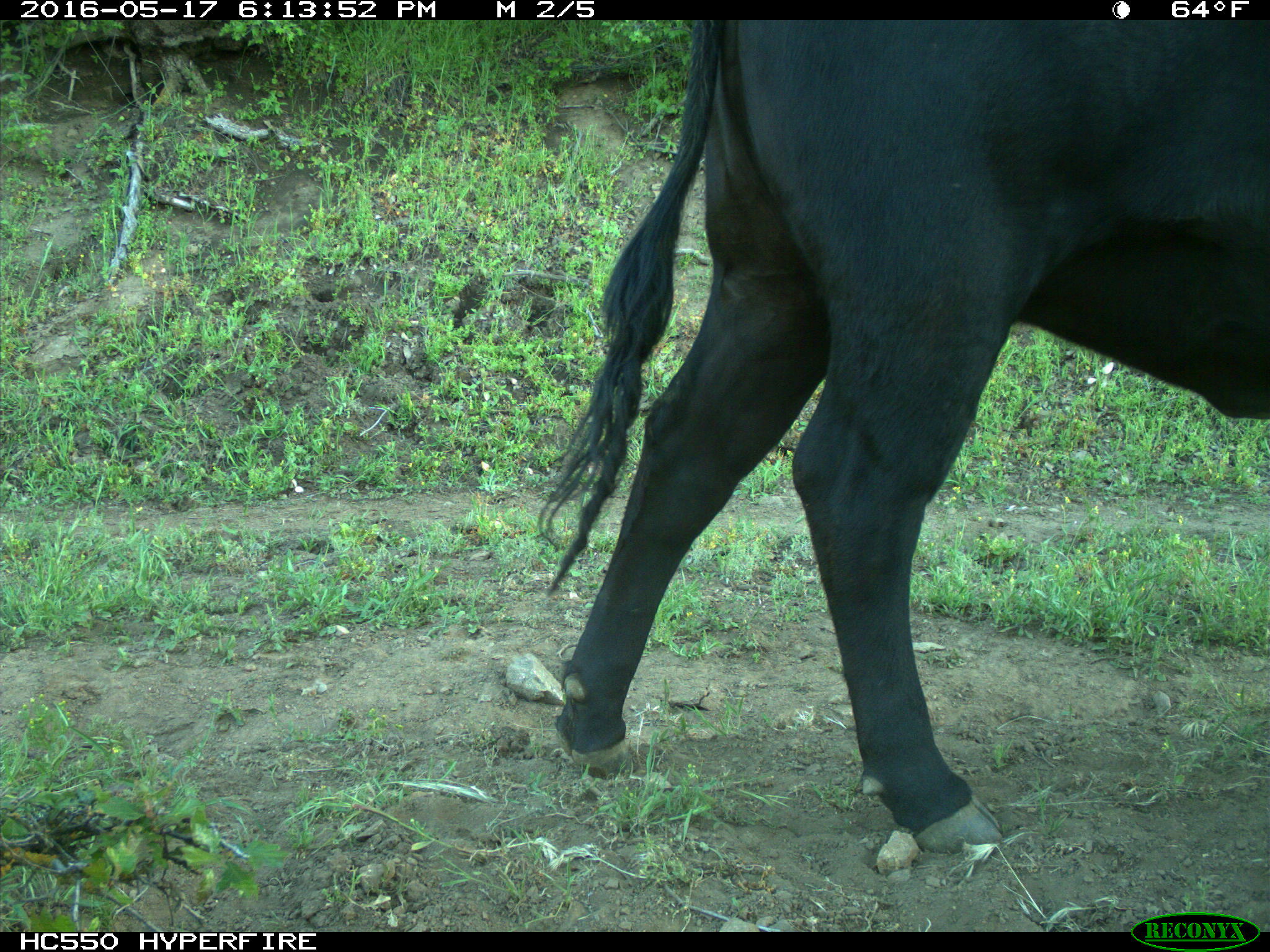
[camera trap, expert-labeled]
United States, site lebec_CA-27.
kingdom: Animalia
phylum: Chordata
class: Mammalia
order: Artiodactyla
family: Bovidae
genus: Bos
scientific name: Bos taurus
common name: domestic cow